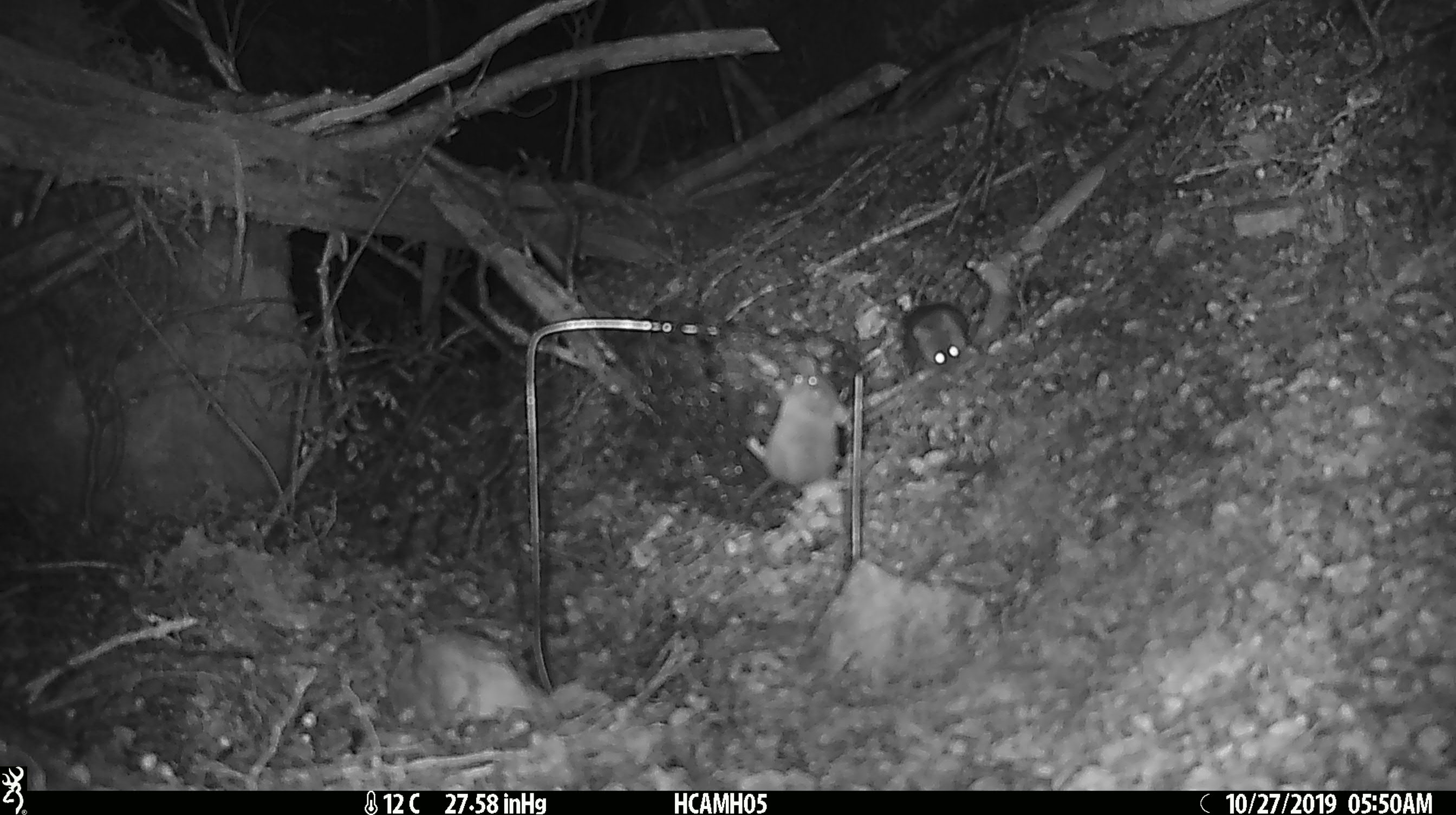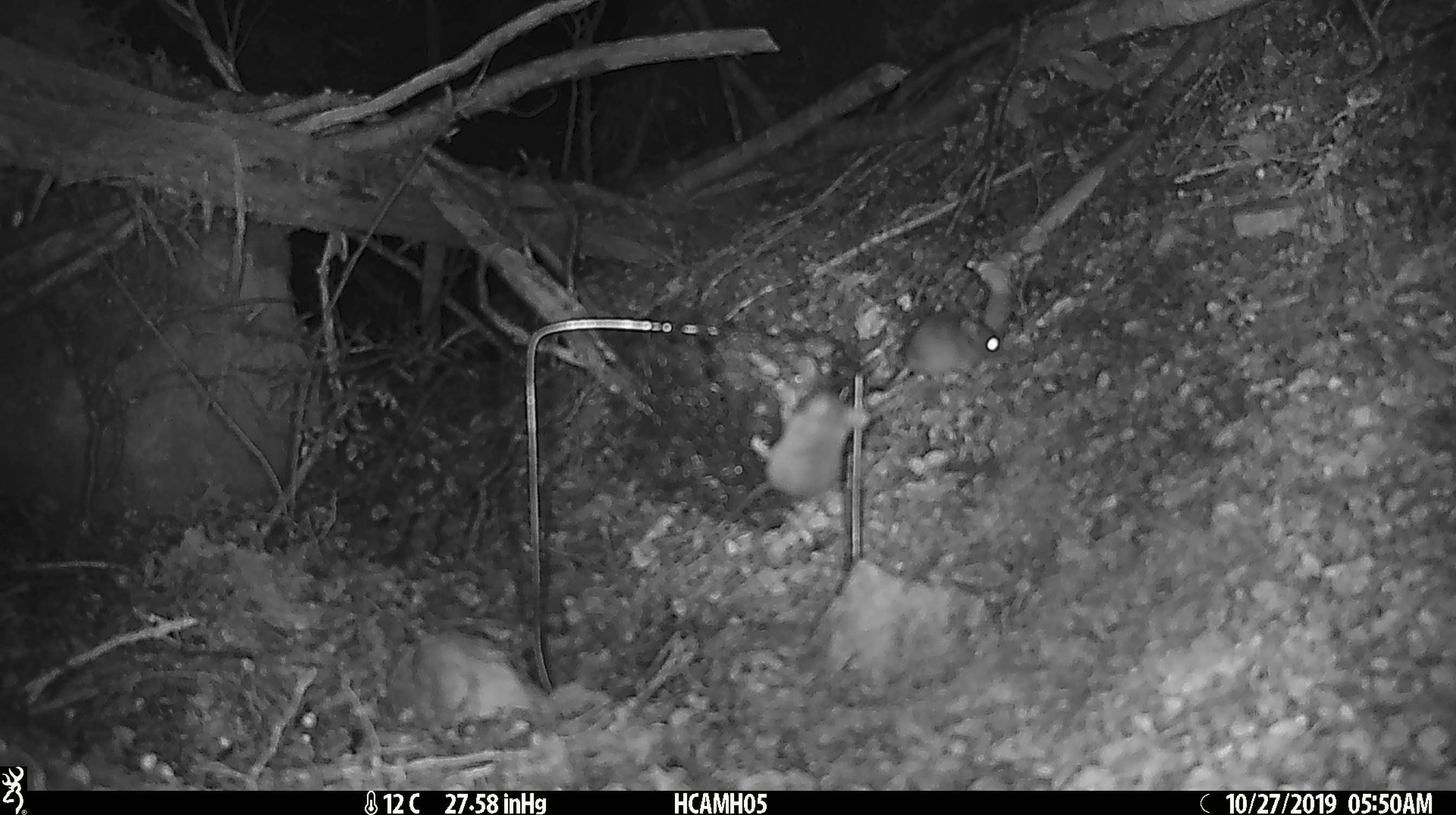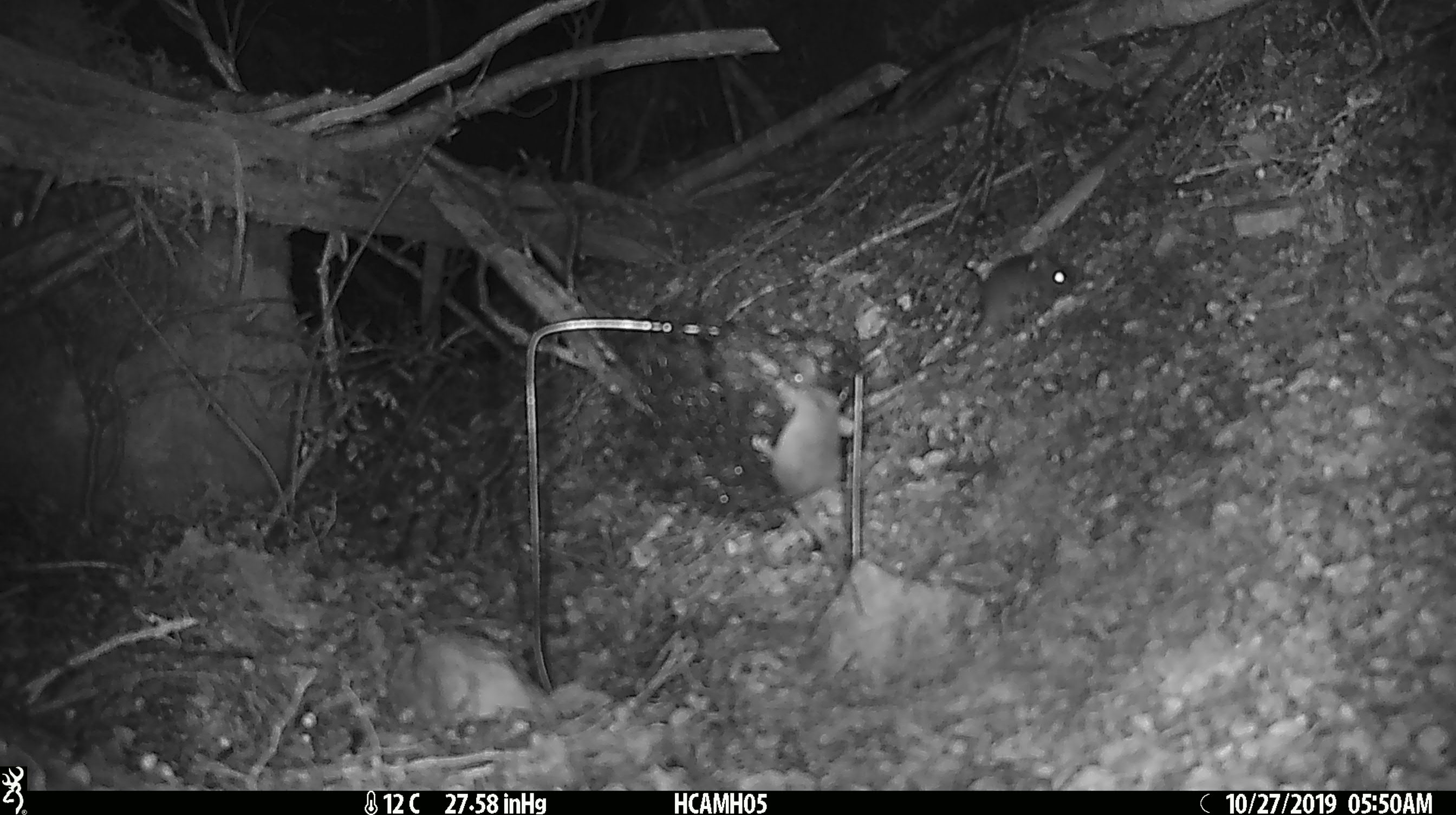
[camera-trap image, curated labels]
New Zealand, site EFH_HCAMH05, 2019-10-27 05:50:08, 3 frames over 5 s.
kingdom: Animalia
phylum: Chordata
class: Mammalia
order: Rodentia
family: Muridae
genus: Mus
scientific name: Mus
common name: mouse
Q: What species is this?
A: Mouse (Mus).